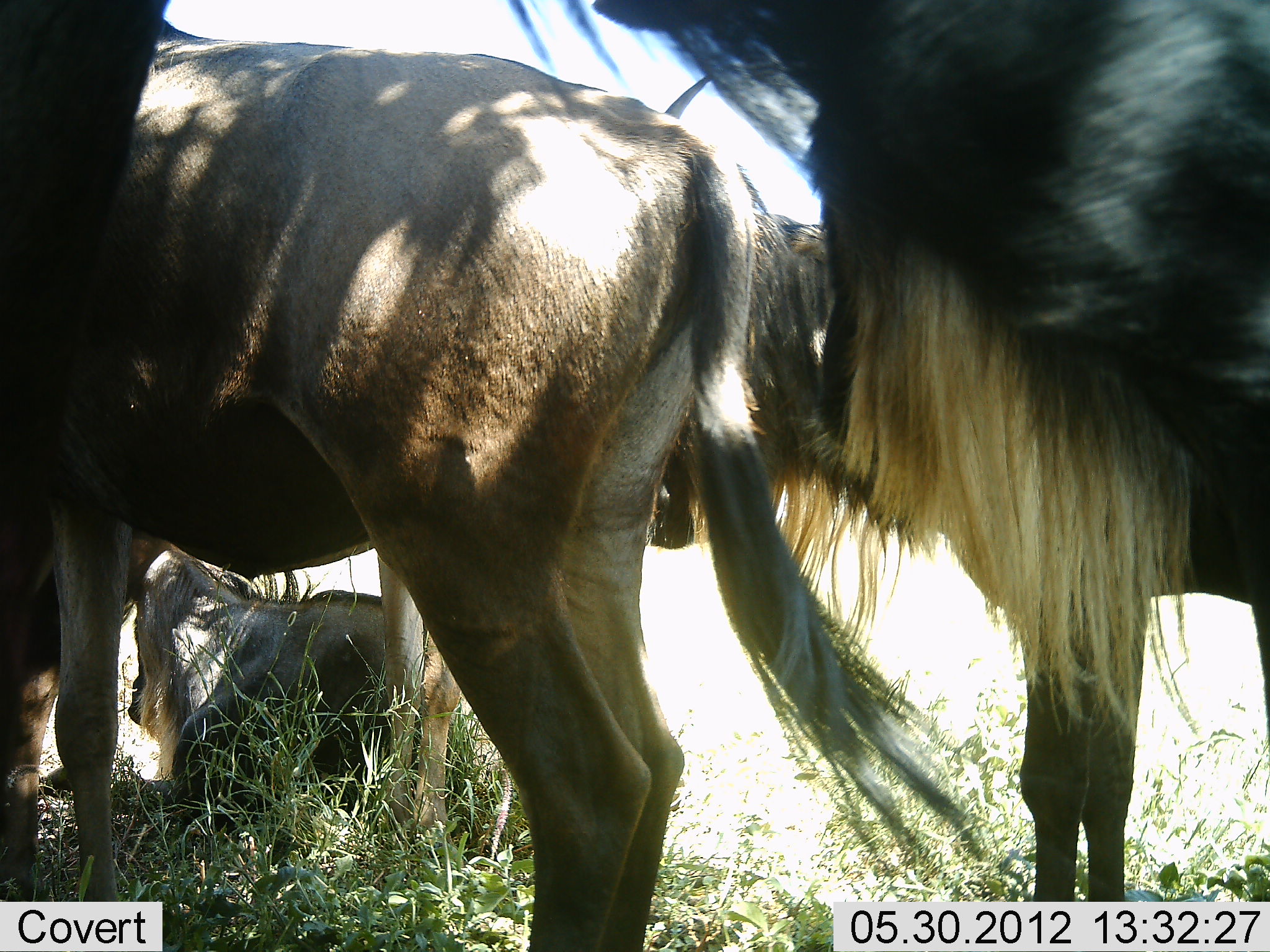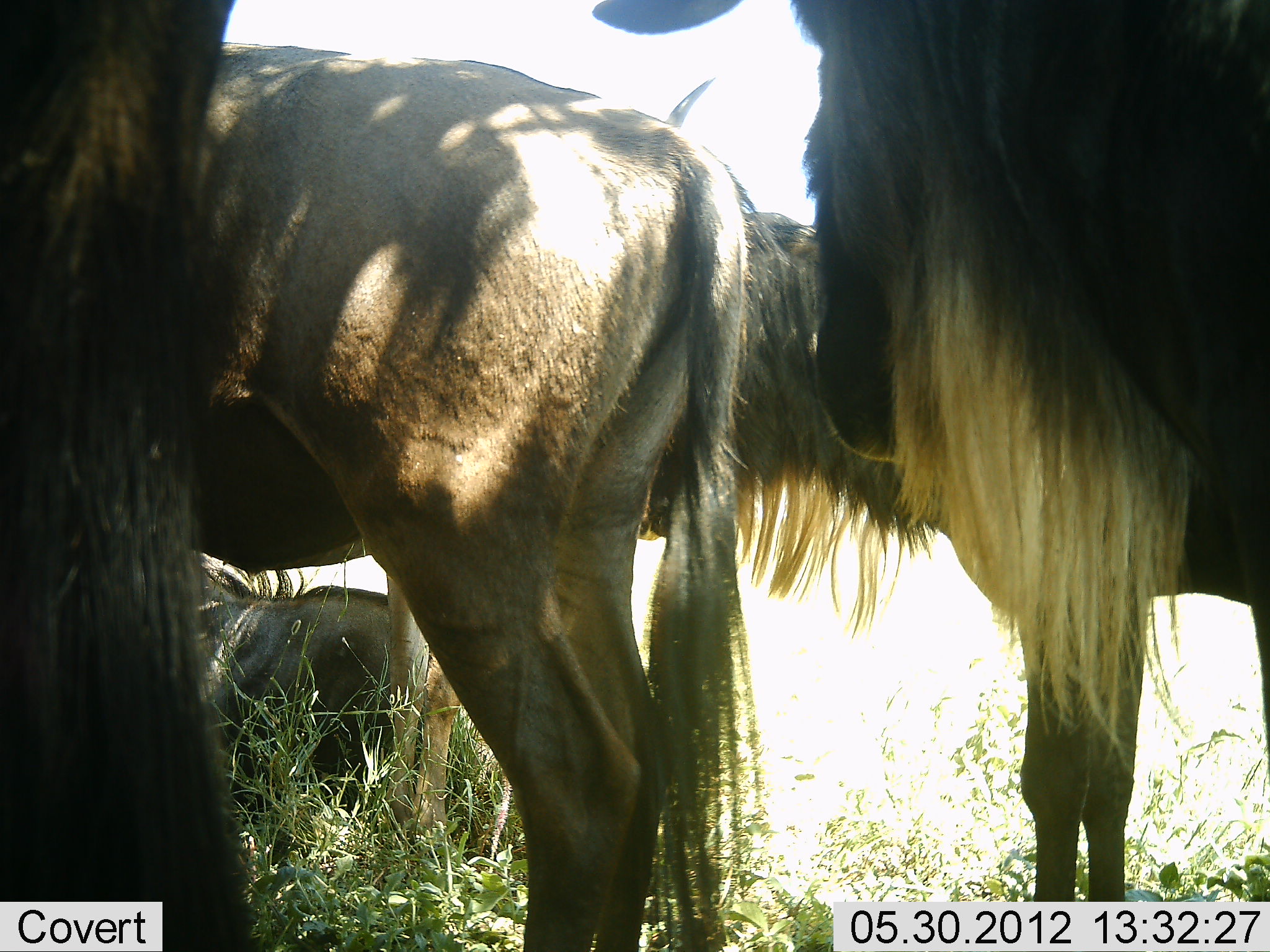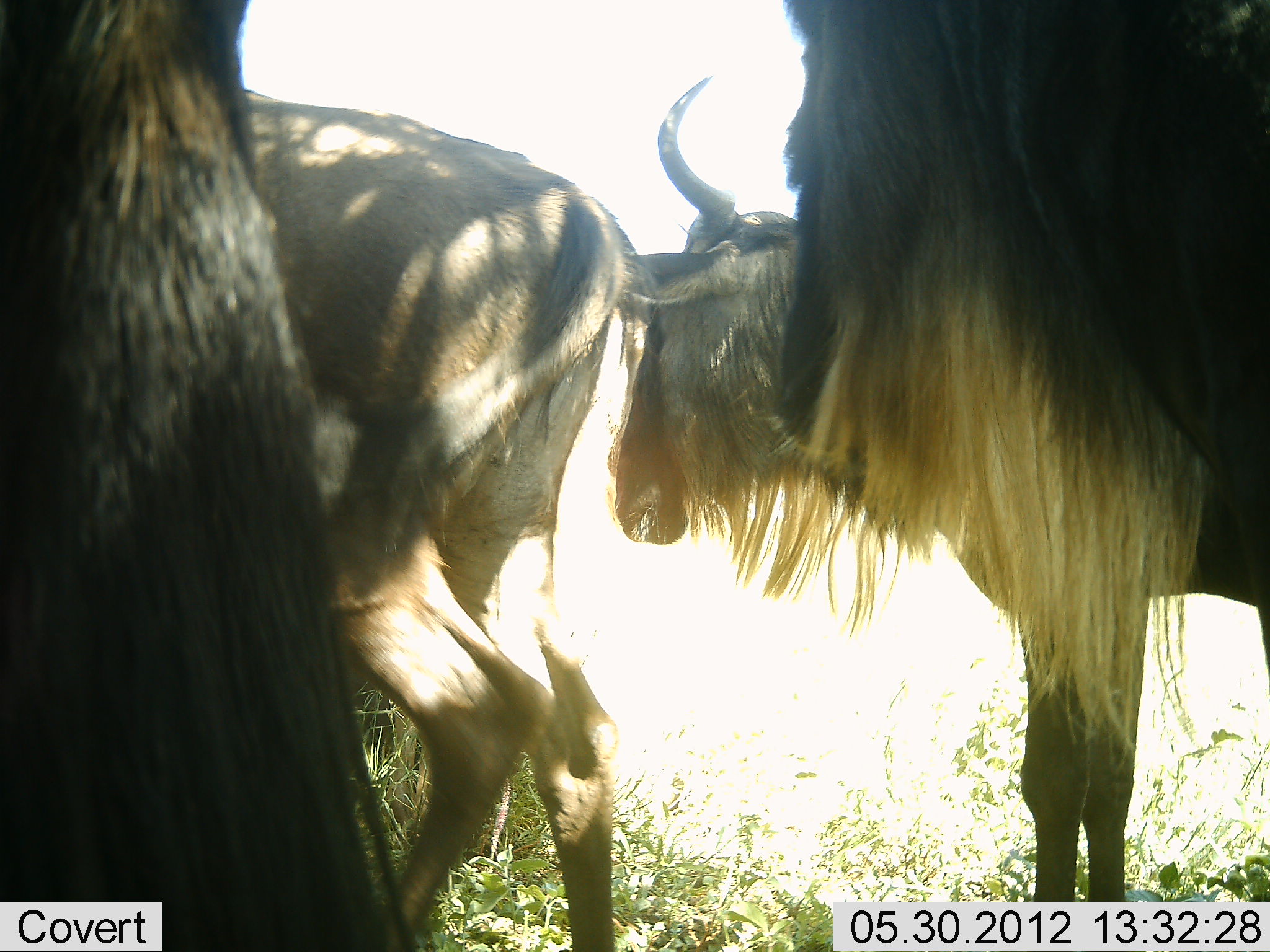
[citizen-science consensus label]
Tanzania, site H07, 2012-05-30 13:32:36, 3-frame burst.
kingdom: Animalia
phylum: Chordata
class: Mammalia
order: Artiodactyla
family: Bovidae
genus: Connochaetes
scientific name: Connochaetes taurinus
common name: blue wildebeest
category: wildebeest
Wildebeest (blue wildebeest) (Connochaetes taurinus), count 5. Behavior (volunteer vote fractions): standing 100%, resting 70%, moving 20%, interacting 0%. Young present (vote fraction): 20%. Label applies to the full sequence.